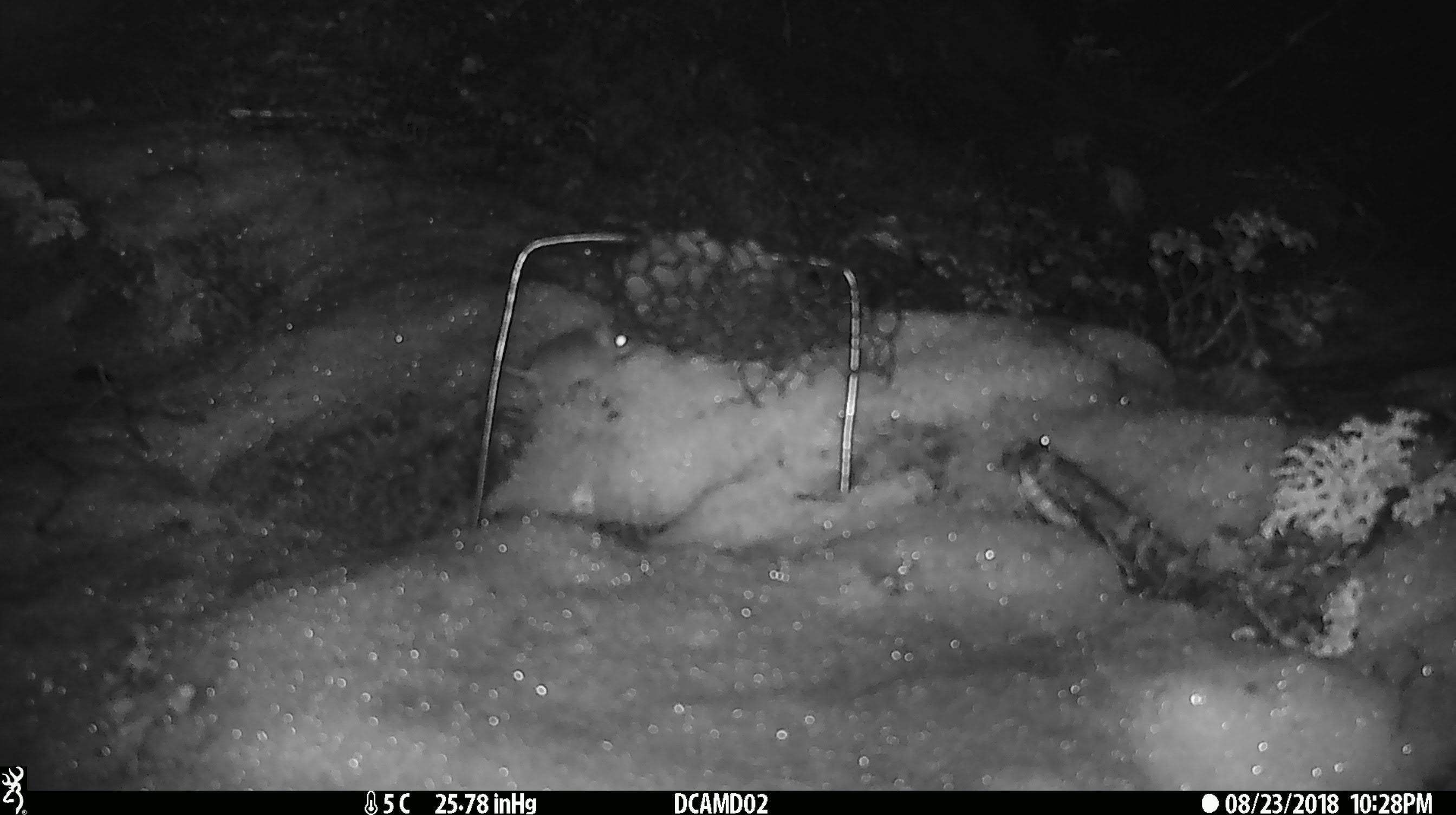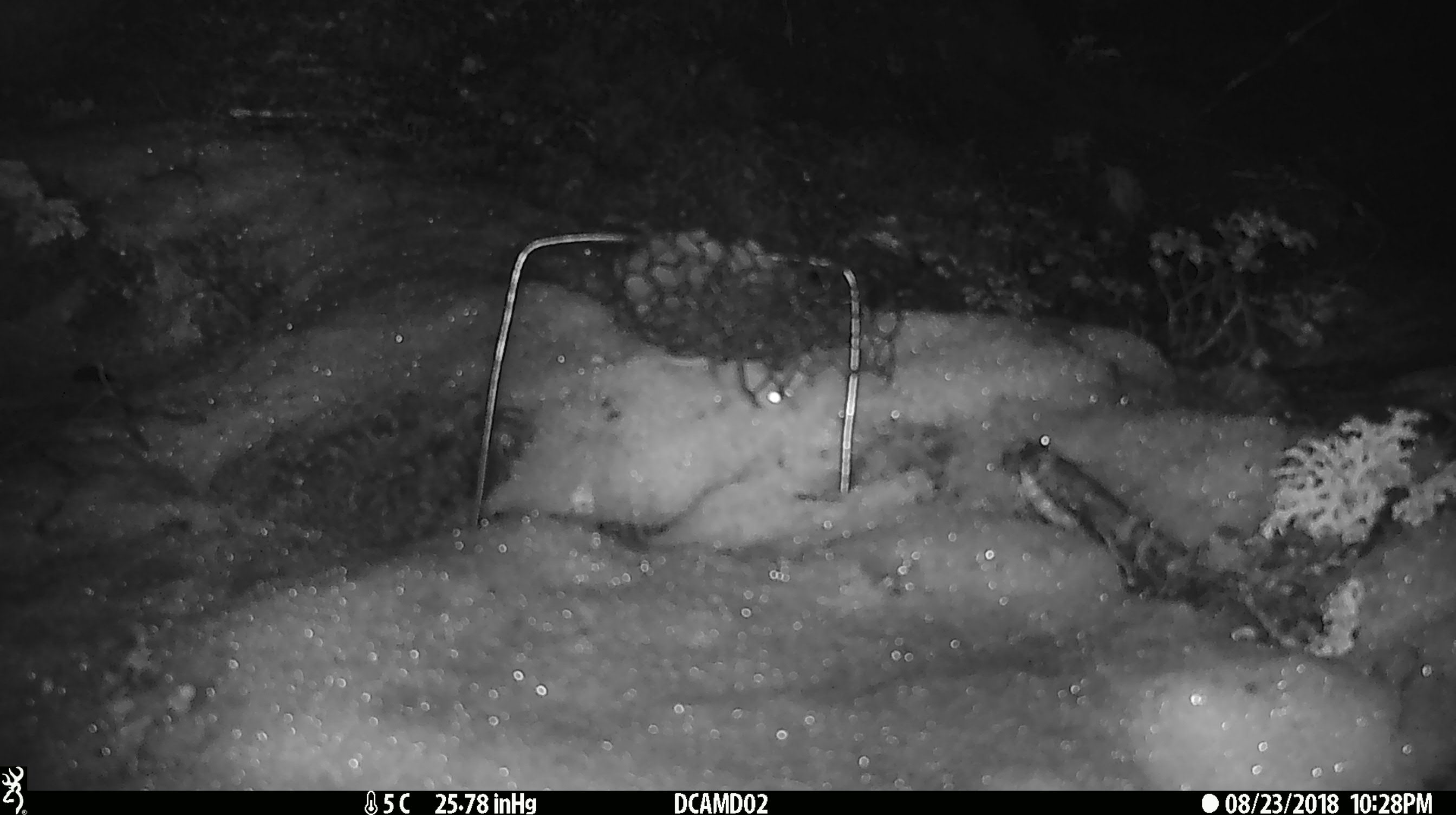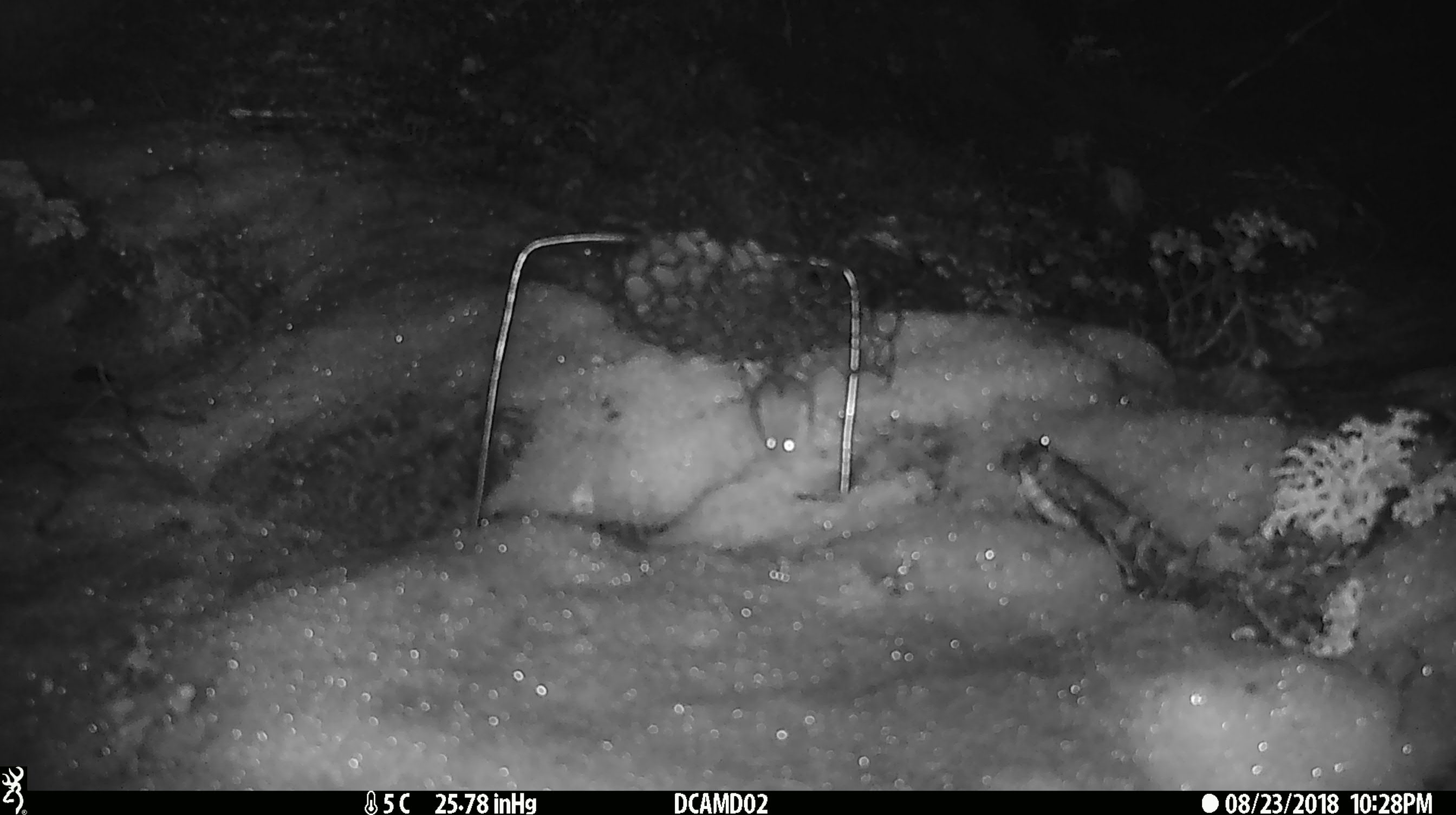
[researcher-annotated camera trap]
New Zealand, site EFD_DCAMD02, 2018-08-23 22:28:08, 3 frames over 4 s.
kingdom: Animalia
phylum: Chordata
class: Mammalia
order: Rodentia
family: Muridae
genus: Mus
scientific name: Mus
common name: mouse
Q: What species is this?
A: Mouse (Mus).